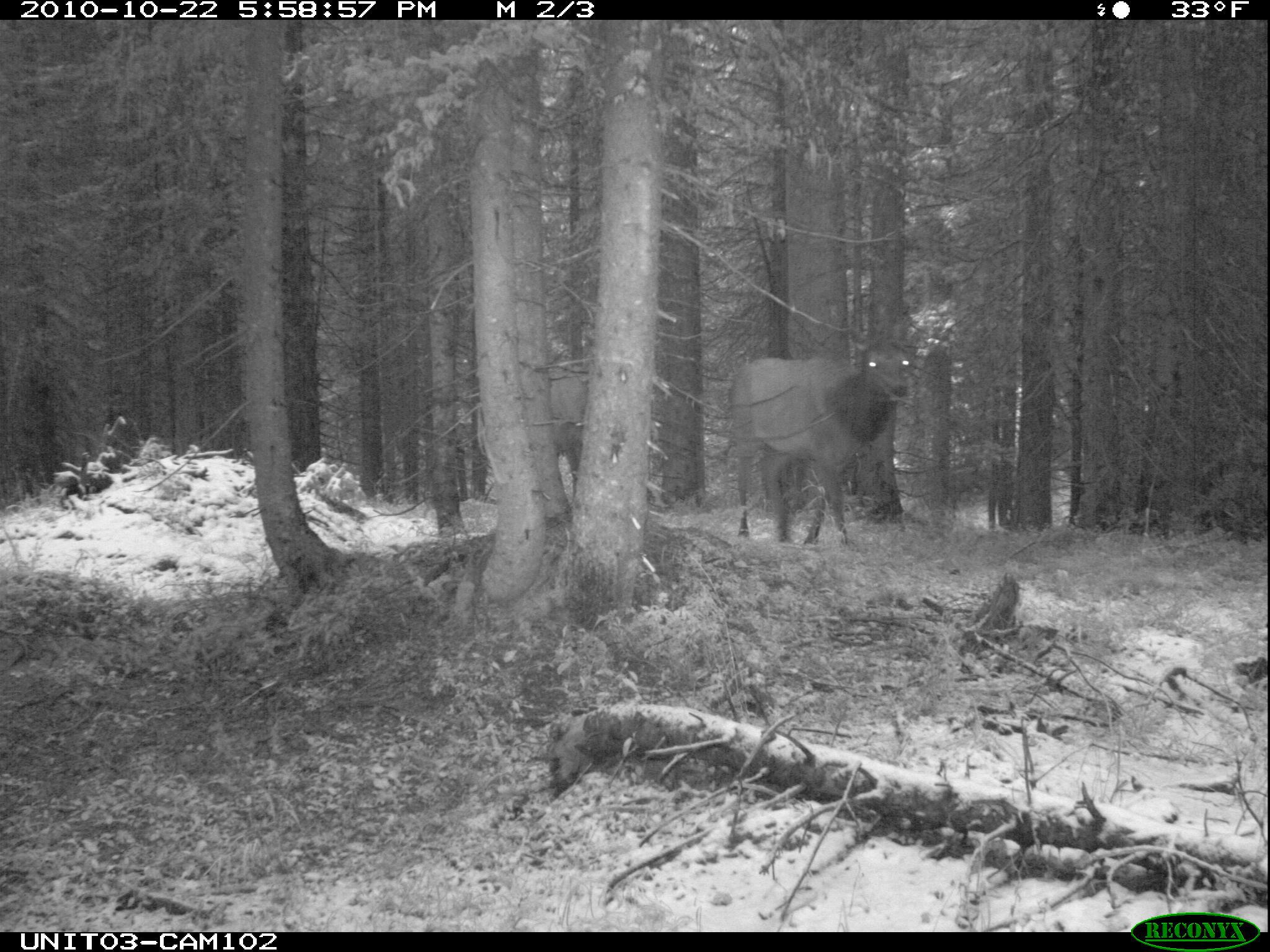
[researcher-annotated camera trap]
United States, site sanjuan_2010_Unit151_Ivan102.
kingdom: Animalia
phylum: Chordata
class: Mammalia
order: Artiodactyla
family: Cervidae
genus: Cervus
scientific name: Cervus elaphus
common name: red deer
Cervus elaphus (red deer).